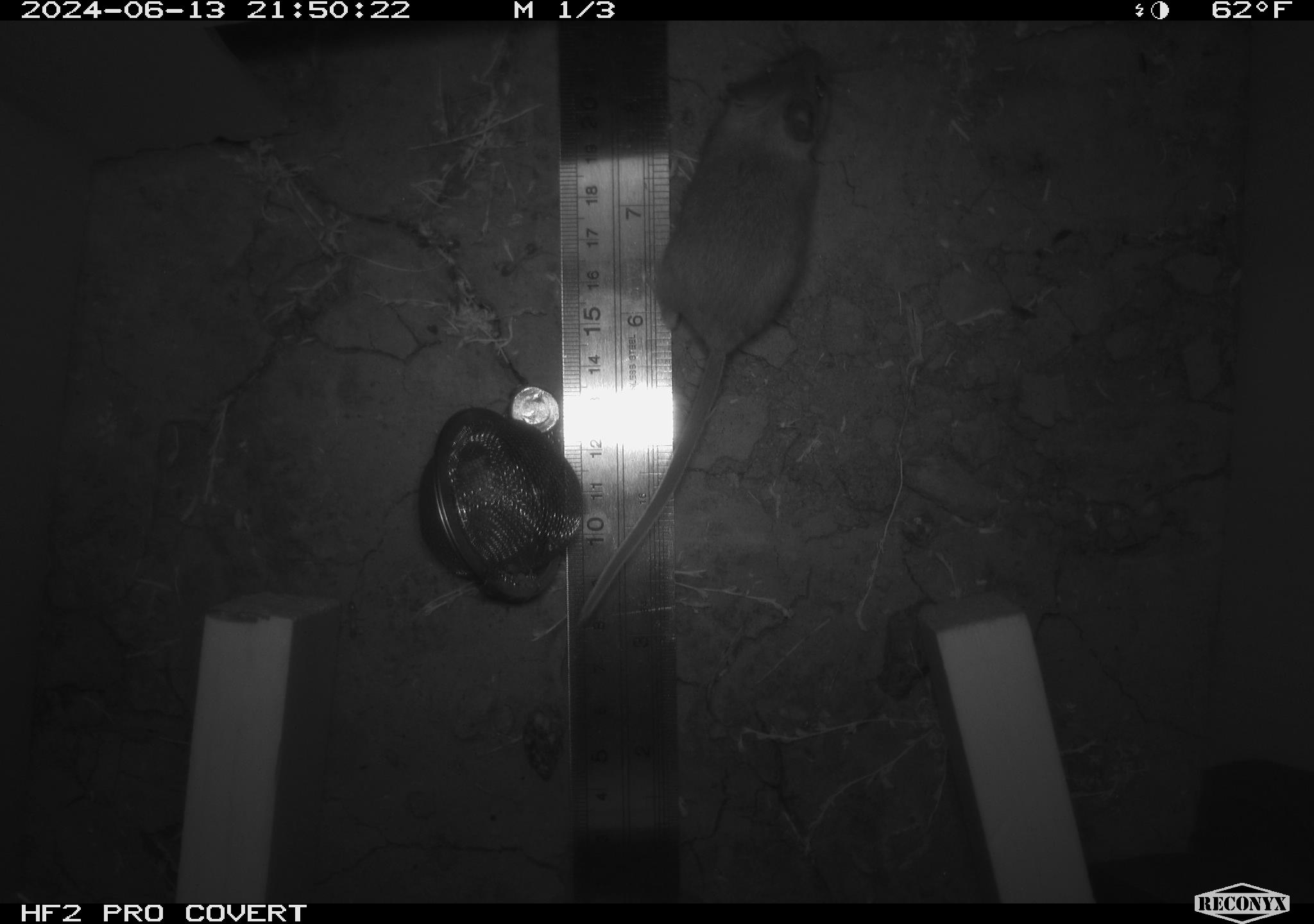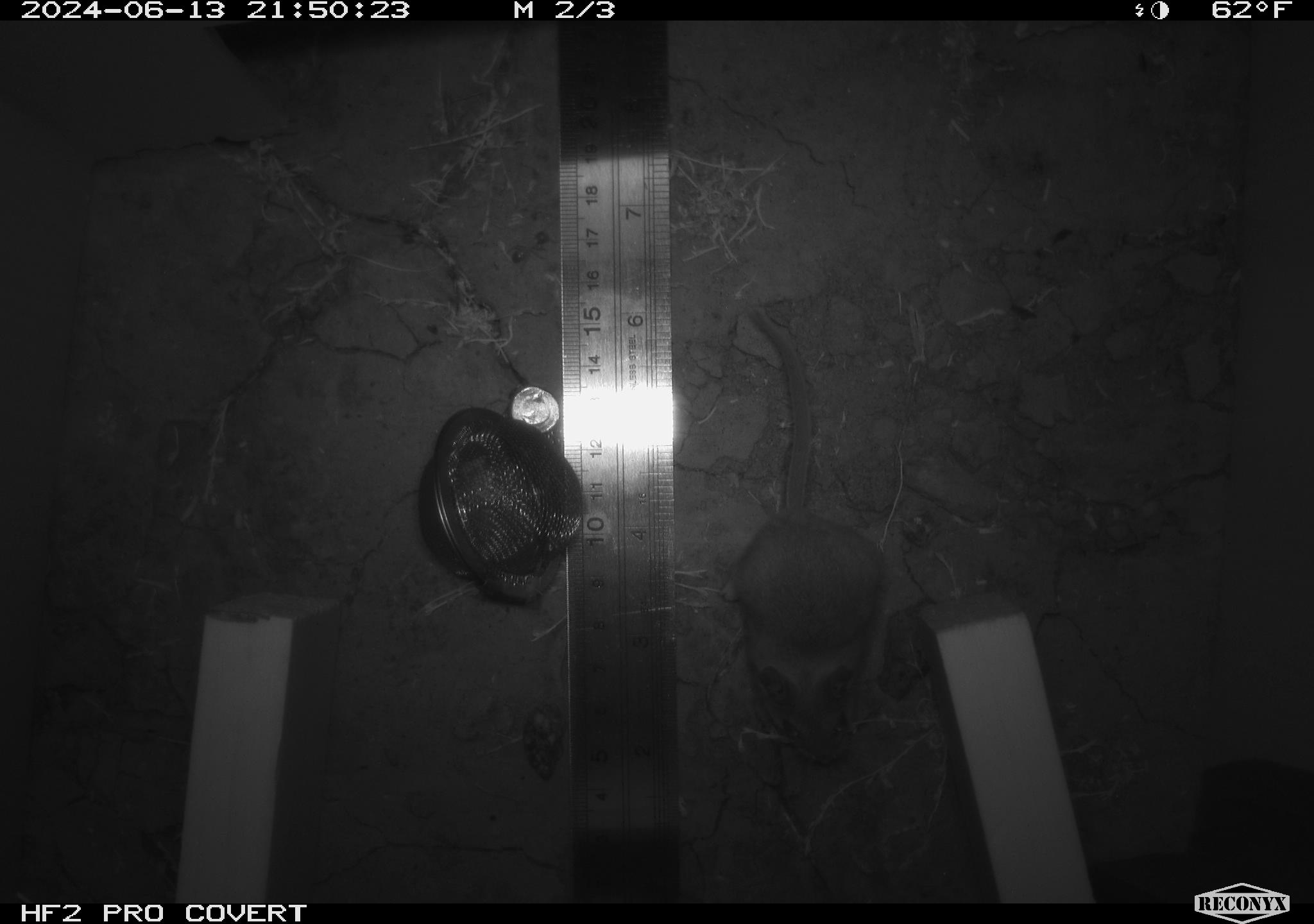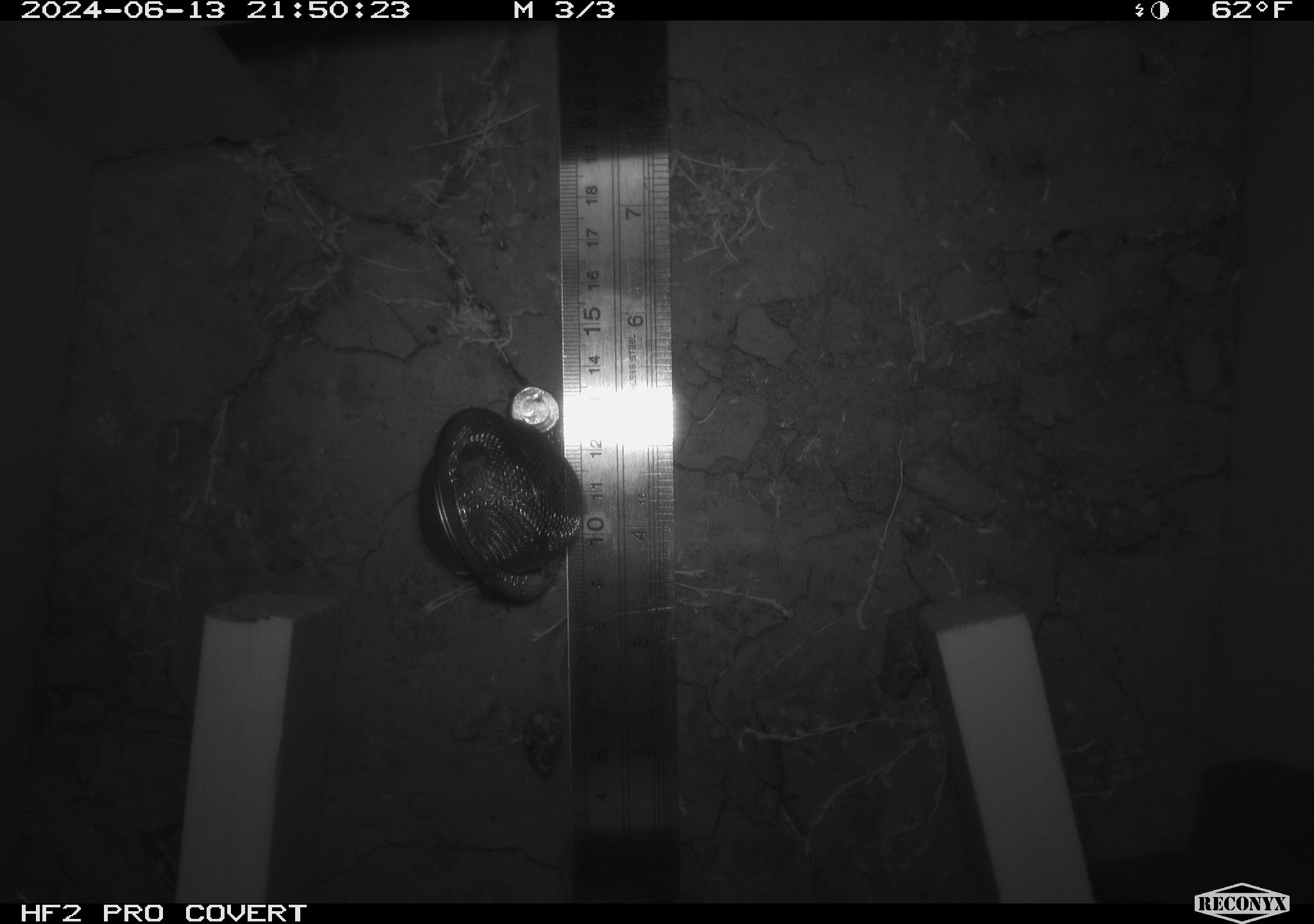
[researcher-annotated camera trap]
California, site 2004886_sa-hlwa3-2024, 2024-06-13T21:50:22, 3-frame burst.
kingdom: Animalia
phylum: Chordata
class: Mammalia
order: Rodentia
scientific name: Rodentia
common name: mouse species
Mouse species (Rodentia).